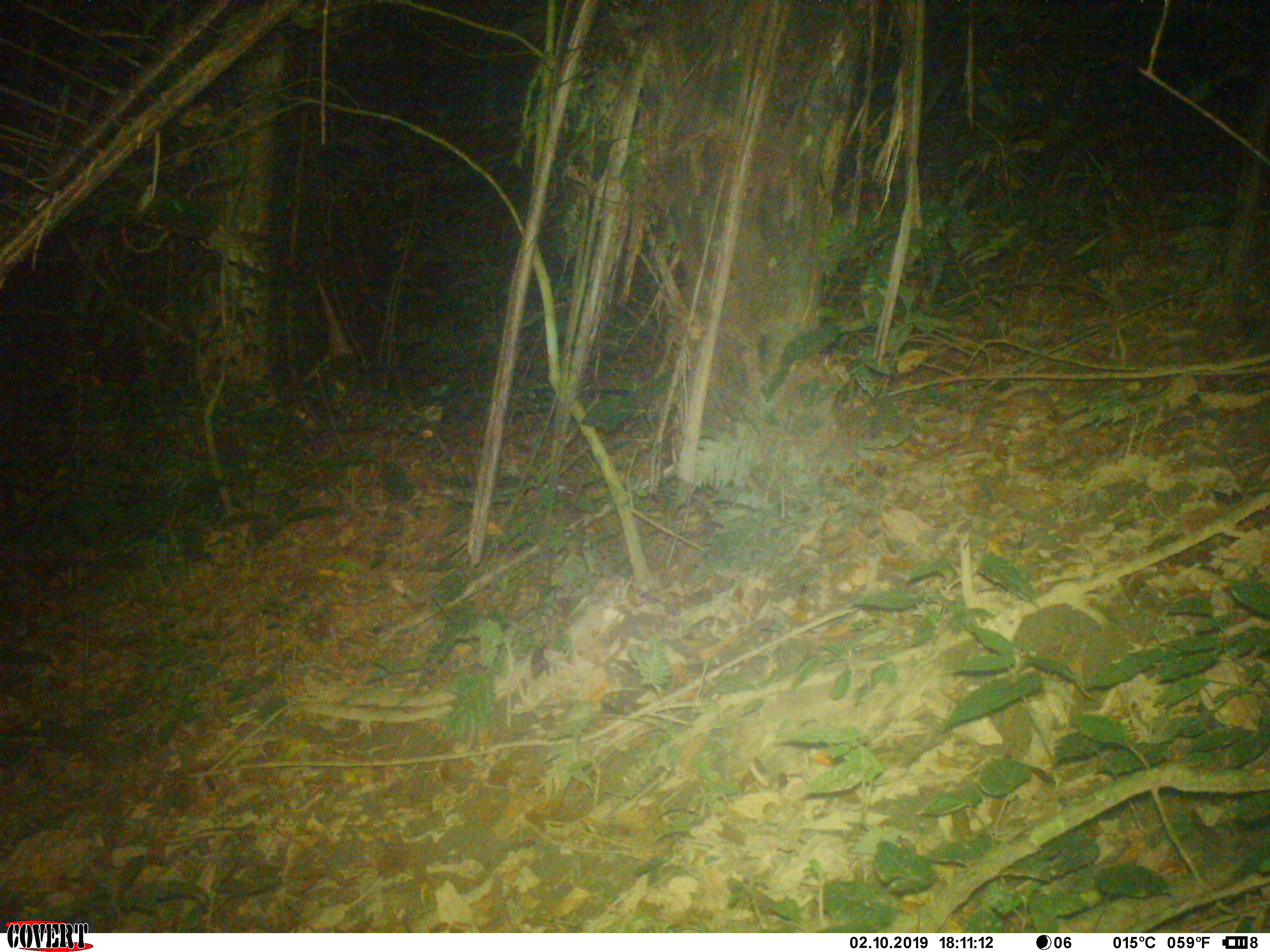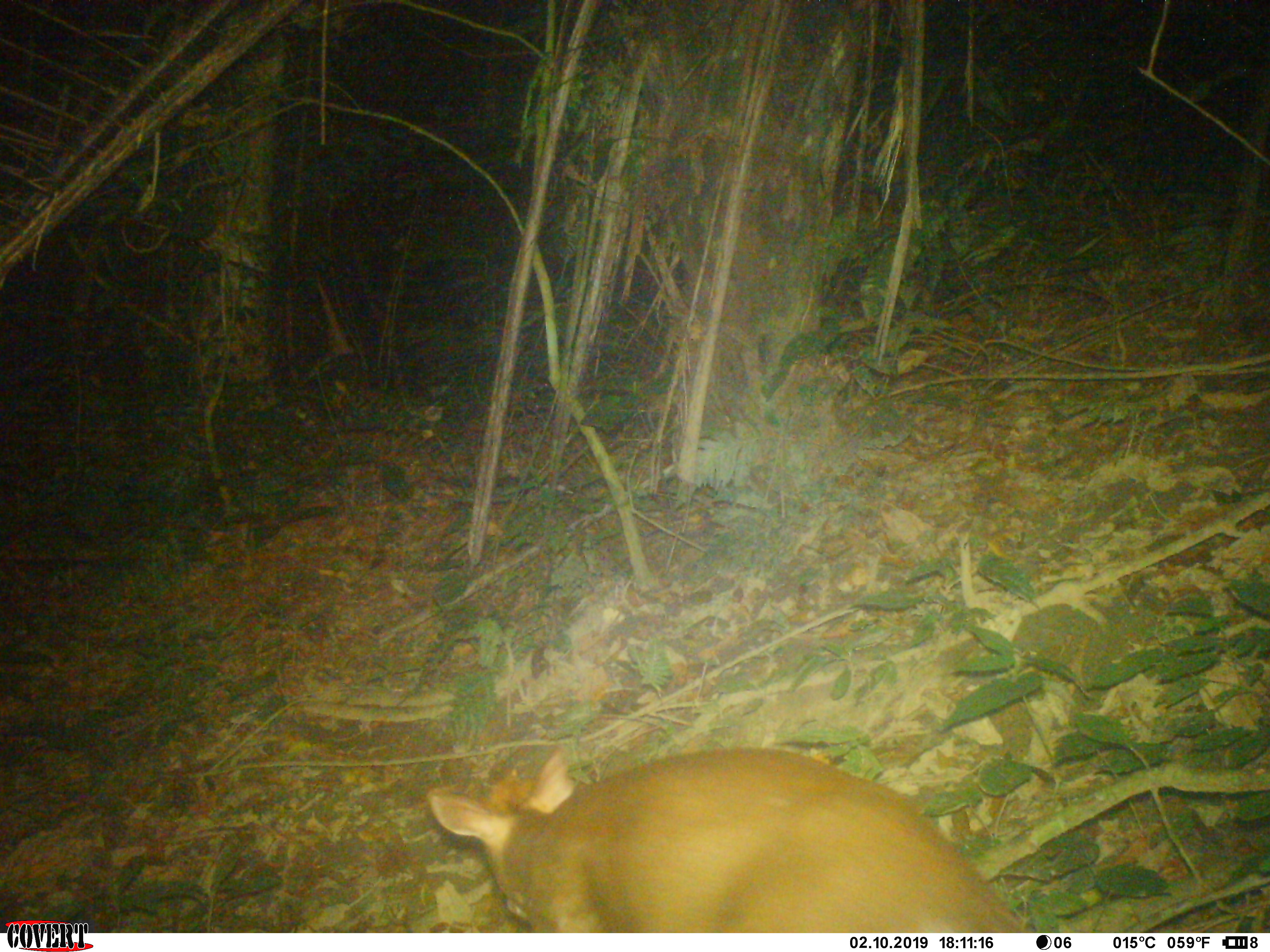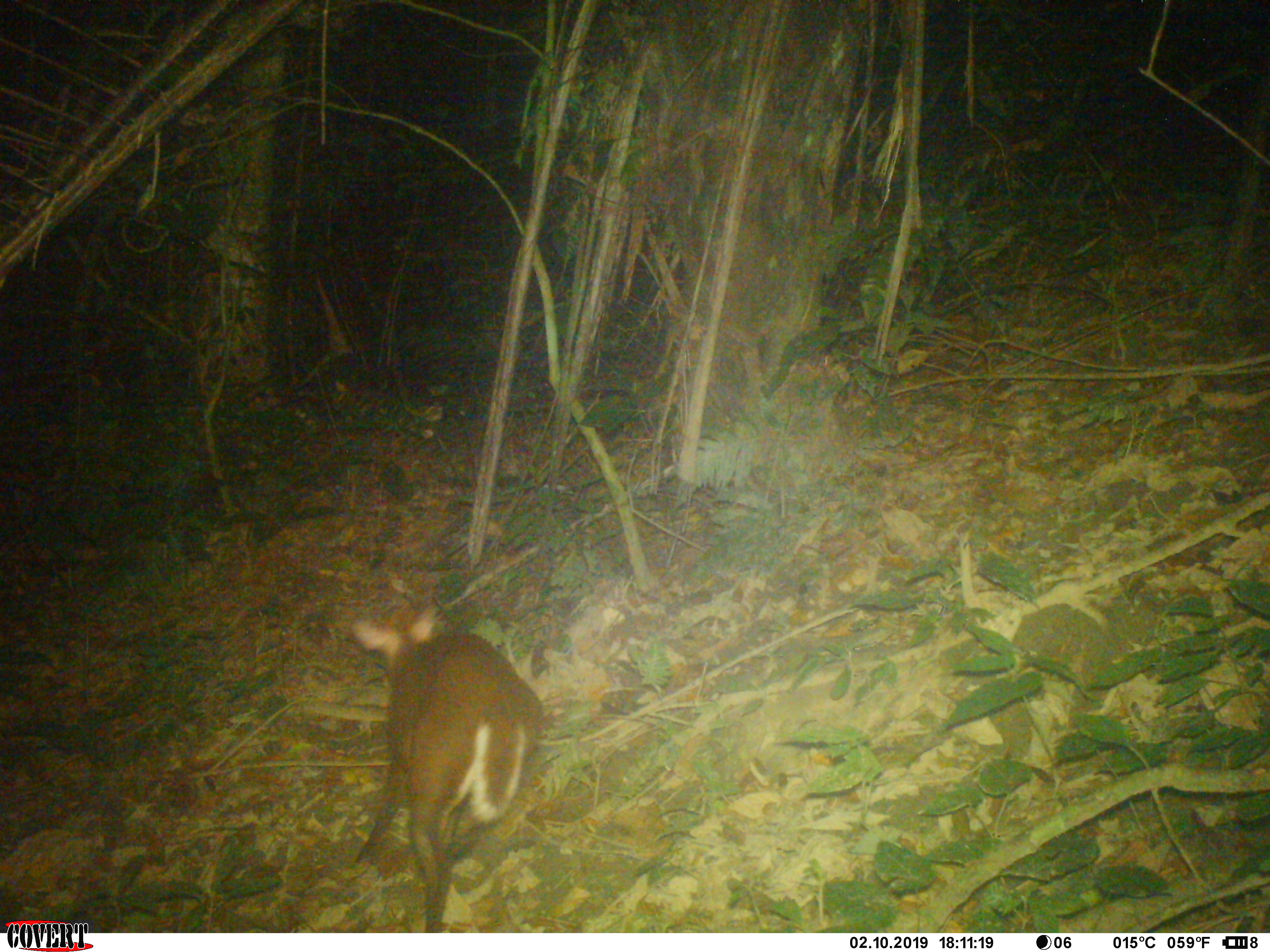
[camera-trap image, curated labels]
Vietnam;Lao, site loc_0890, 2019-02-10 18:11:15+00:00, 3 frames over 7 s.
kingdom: Animalia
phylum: Chordata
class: Mammalia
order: Artiodactyla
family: Cervidae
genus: Muntiacus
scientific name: Muntiacus rooseveltorum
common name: roosevelt's muntjac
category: roosevelts muntjac group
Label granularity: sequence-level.